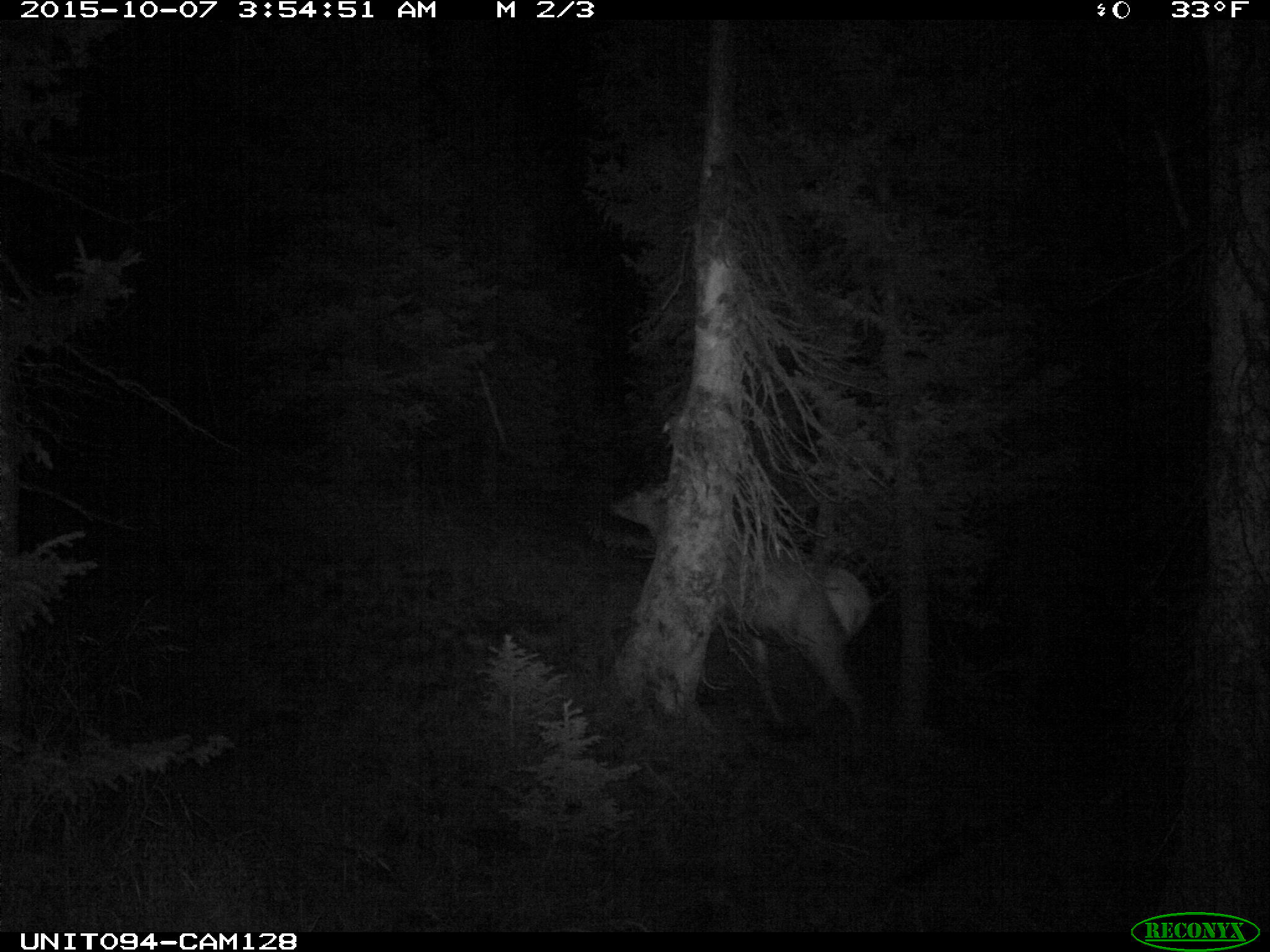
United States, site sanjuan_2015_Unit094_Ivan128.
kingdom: Animalia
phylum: Chordata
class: Mammalia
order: Artiodactyla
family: Cervidae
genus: Cervus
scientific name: Cervus elaphus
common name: red deer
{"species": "Cervus elaphus (red deer)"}